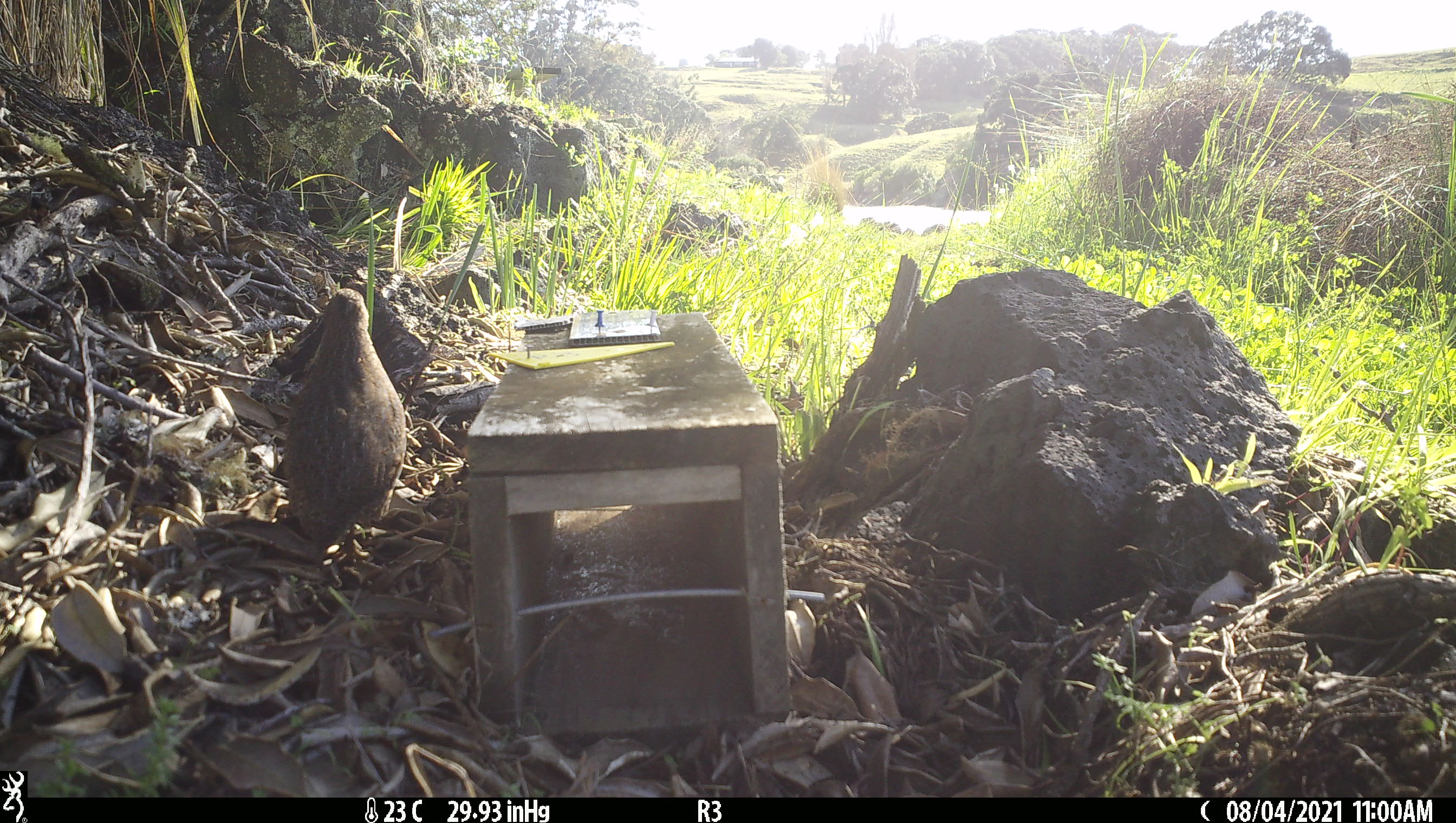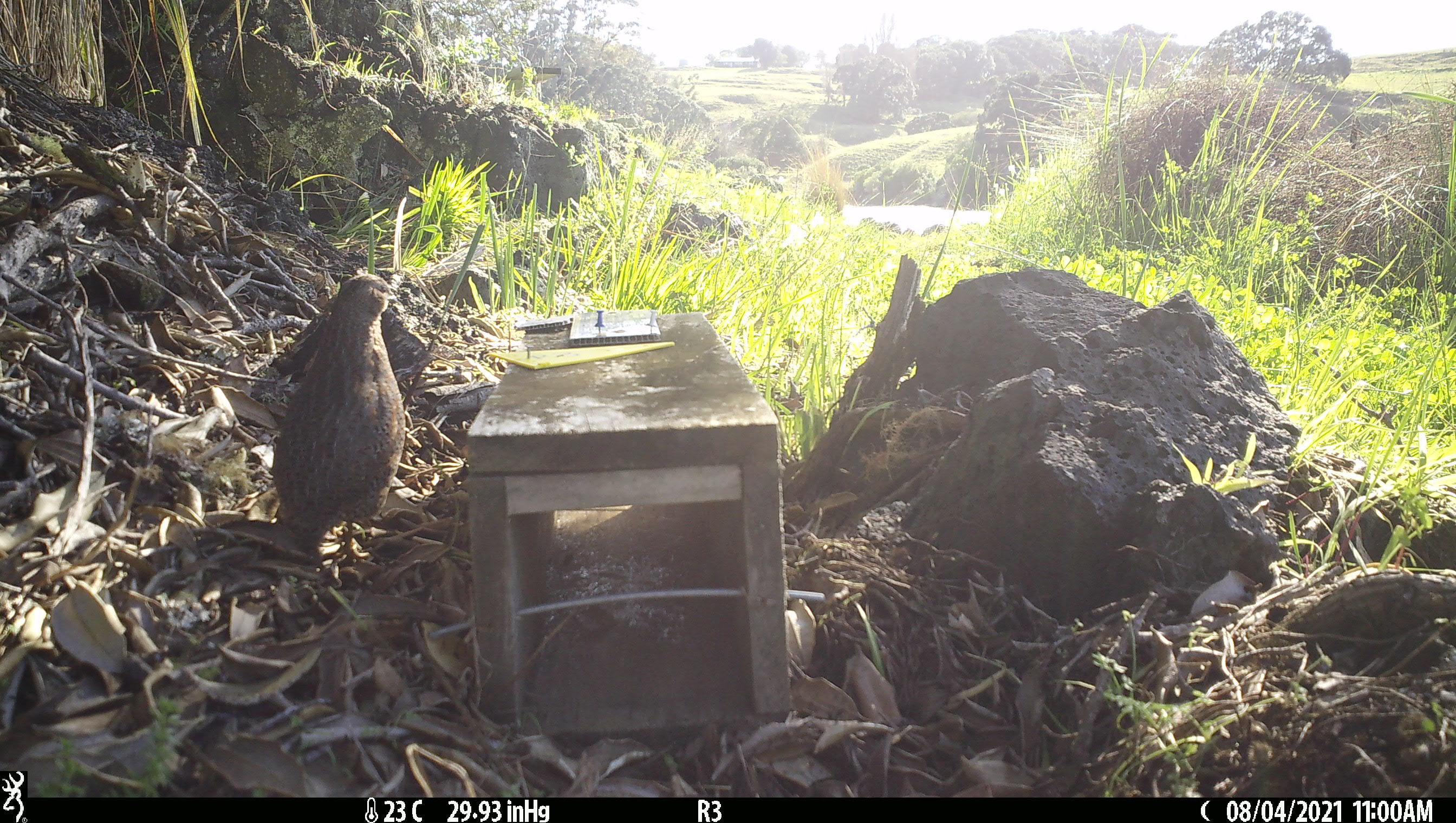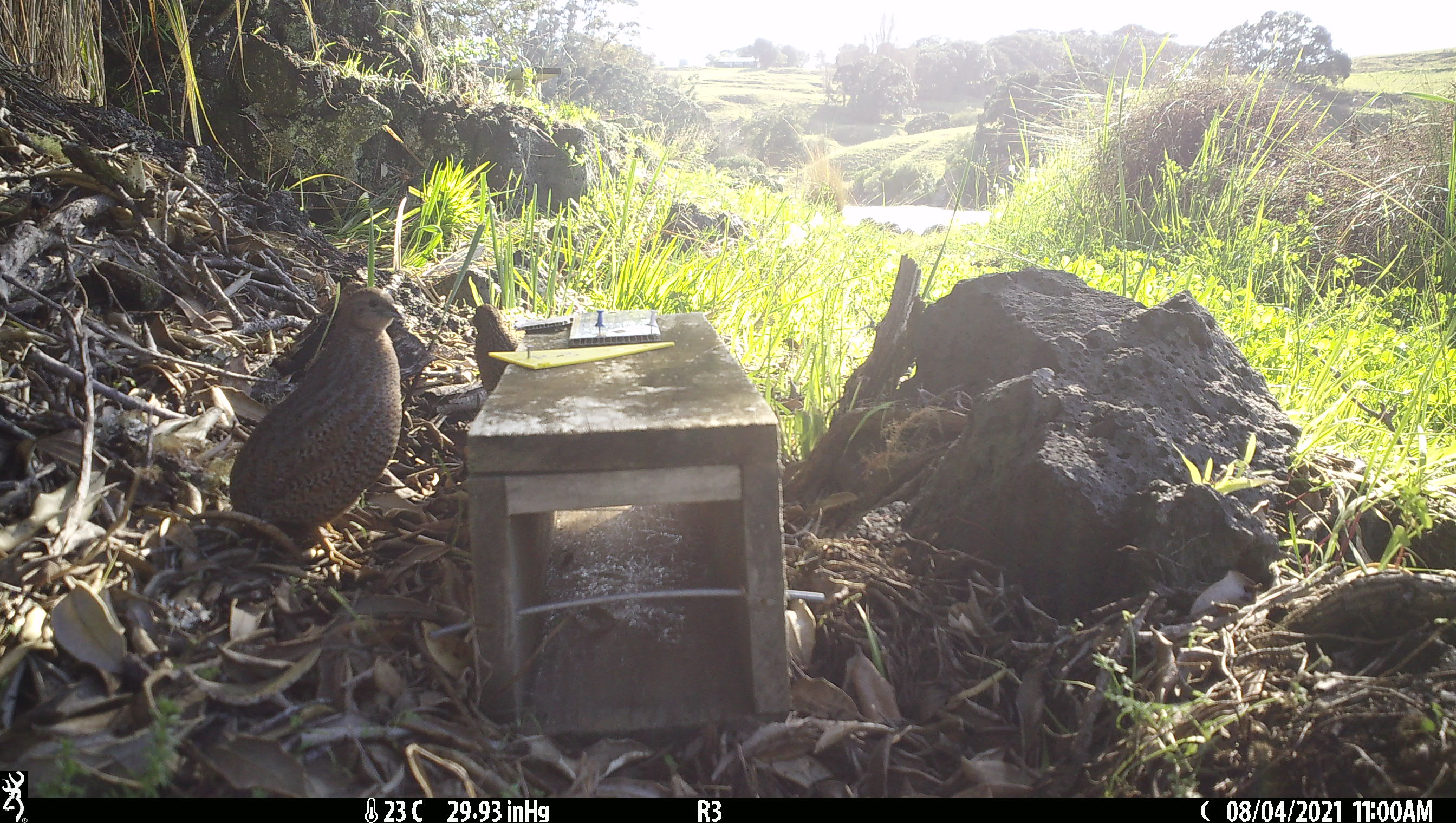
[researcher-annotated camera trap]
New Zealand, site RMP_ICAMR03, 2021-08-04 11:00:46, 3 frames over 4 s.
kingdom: Animalia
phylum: Chordata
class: Aves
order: Galliformes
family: Phasianidae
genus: Synoicus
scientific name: Synoicus ypsilophorus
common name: brown quail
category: quail brown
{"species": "quail brown (brown quail) (Synoicus ypsilophorus)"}